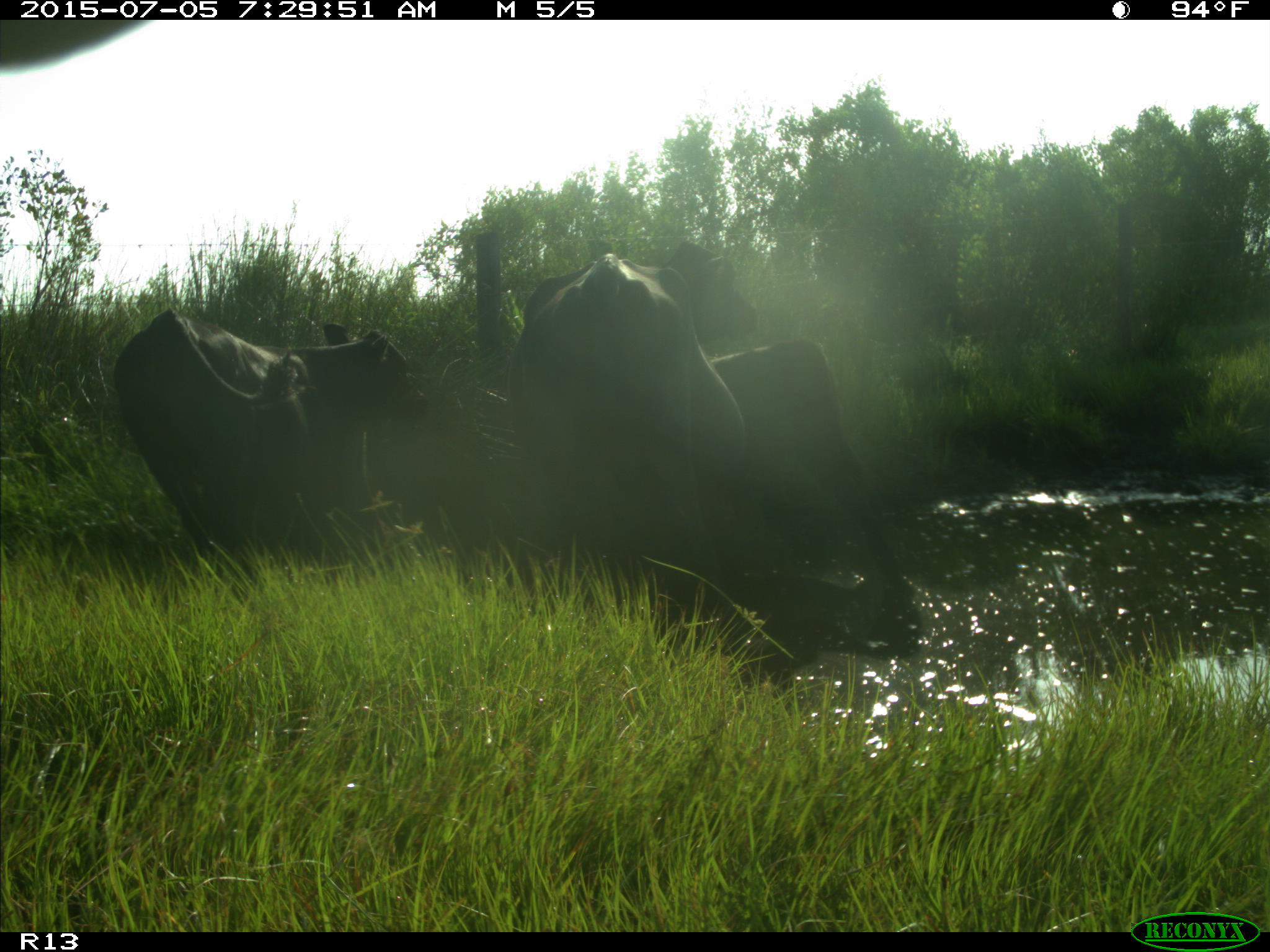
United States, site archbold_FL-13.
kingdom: Animalia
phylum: Chordata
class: Mammalia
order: Artiodactyla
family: Bovidae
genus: Bos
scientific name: Bos taurus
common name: domestic cow